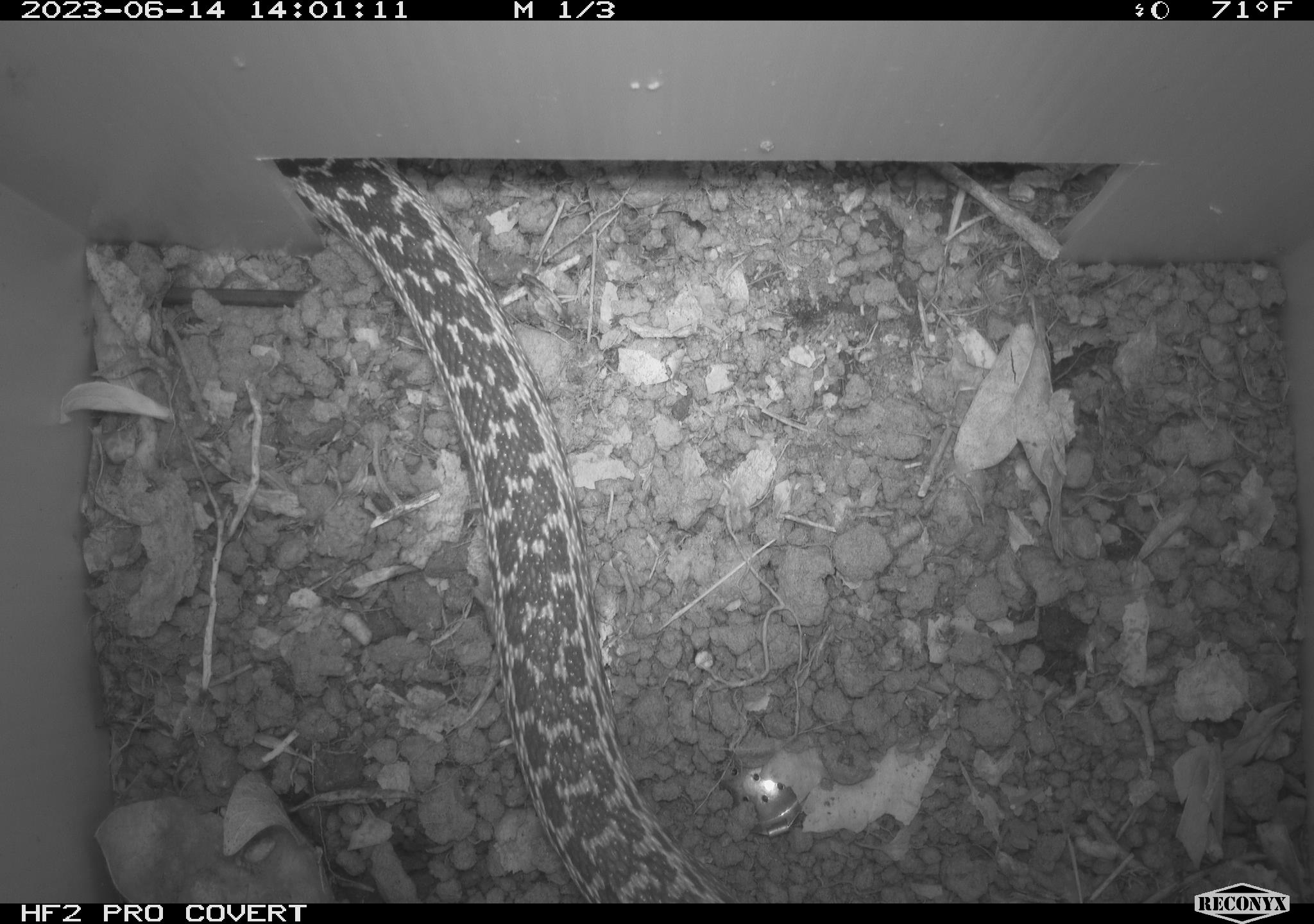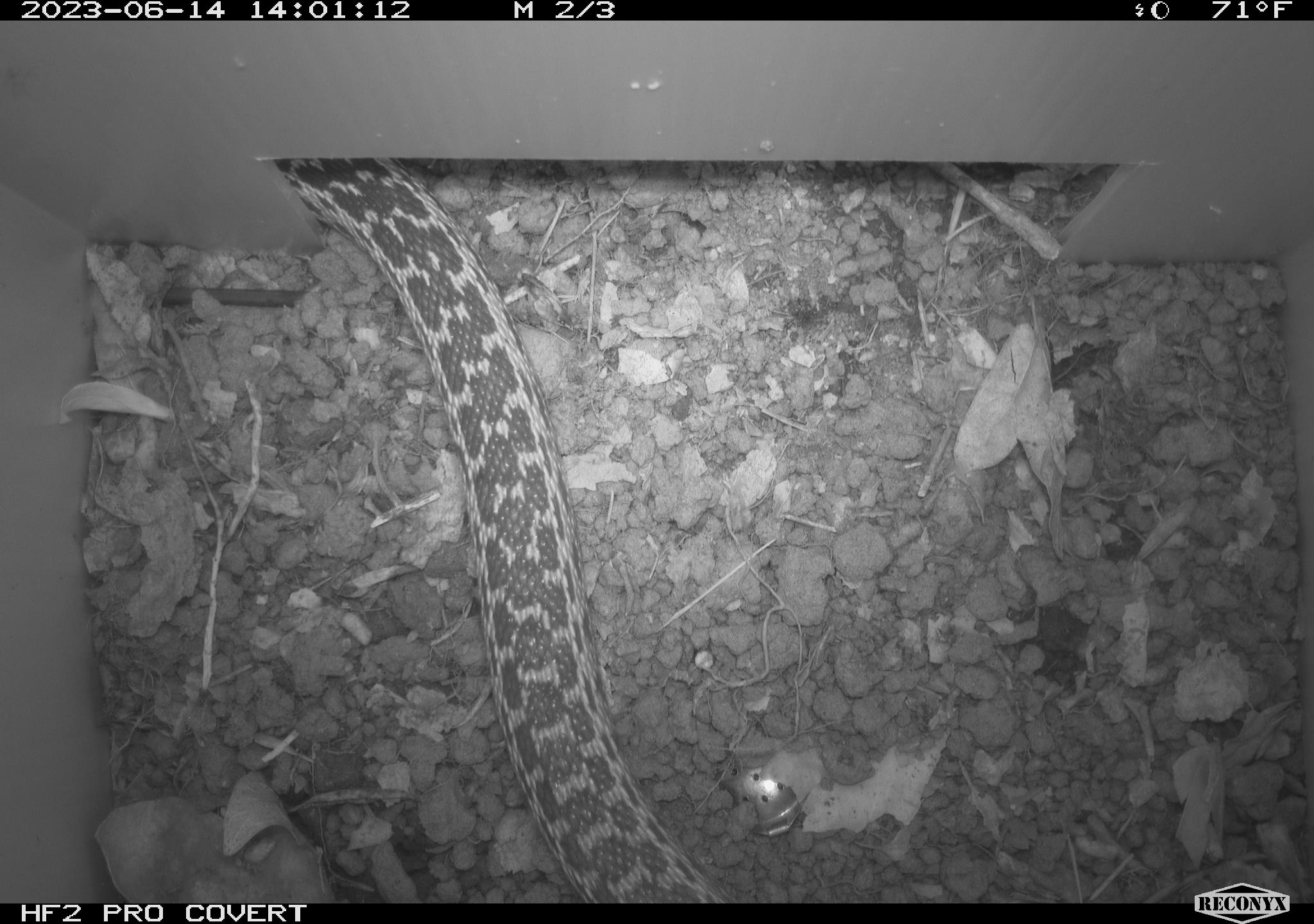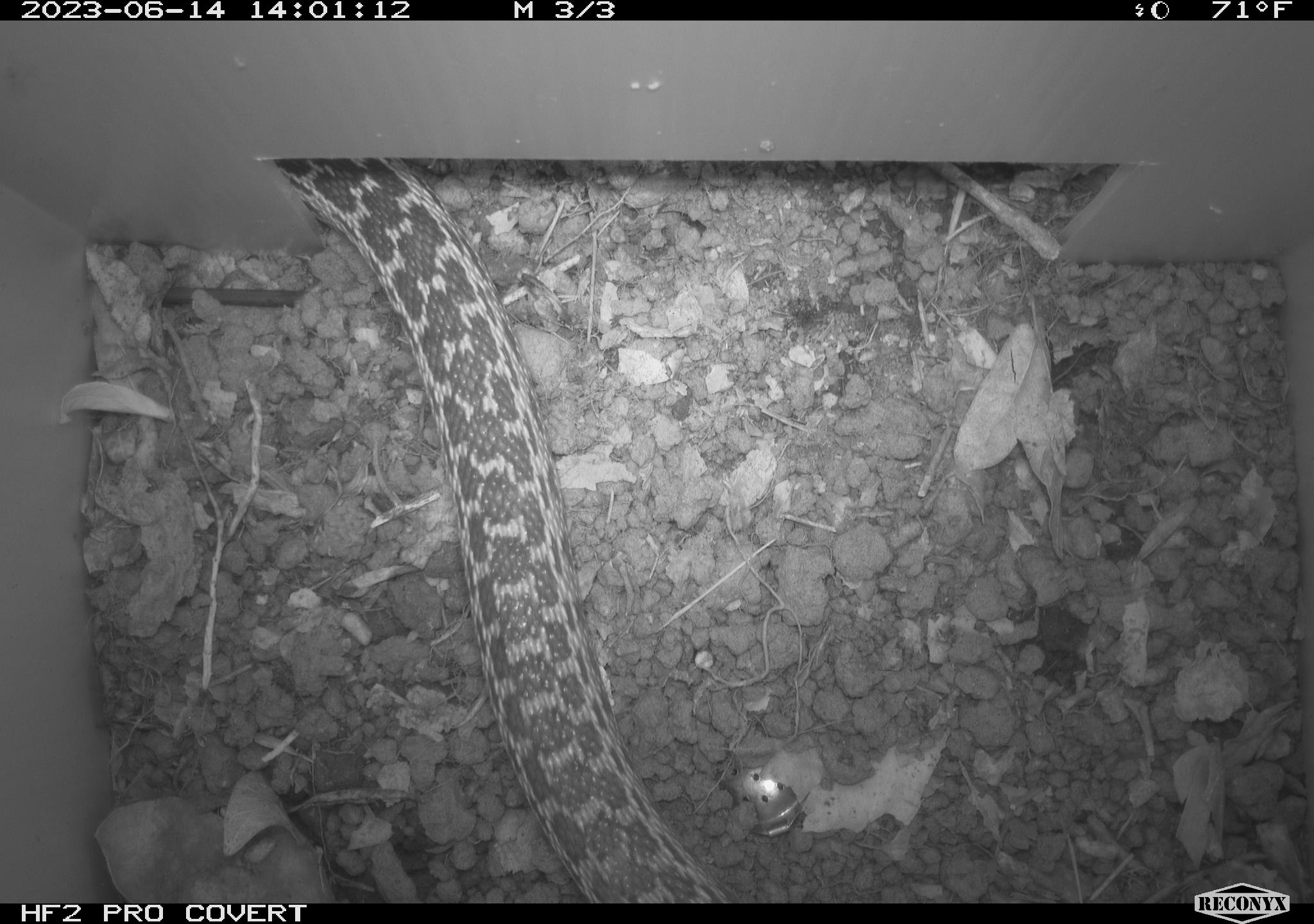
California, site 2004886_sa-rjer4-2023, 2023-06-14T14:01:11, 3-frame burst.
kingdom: Animalia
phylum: Chordata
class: Reptilia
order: Squamata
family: Colubridae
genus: Pituophis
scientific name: Pituophis catenifer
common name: gophersnake